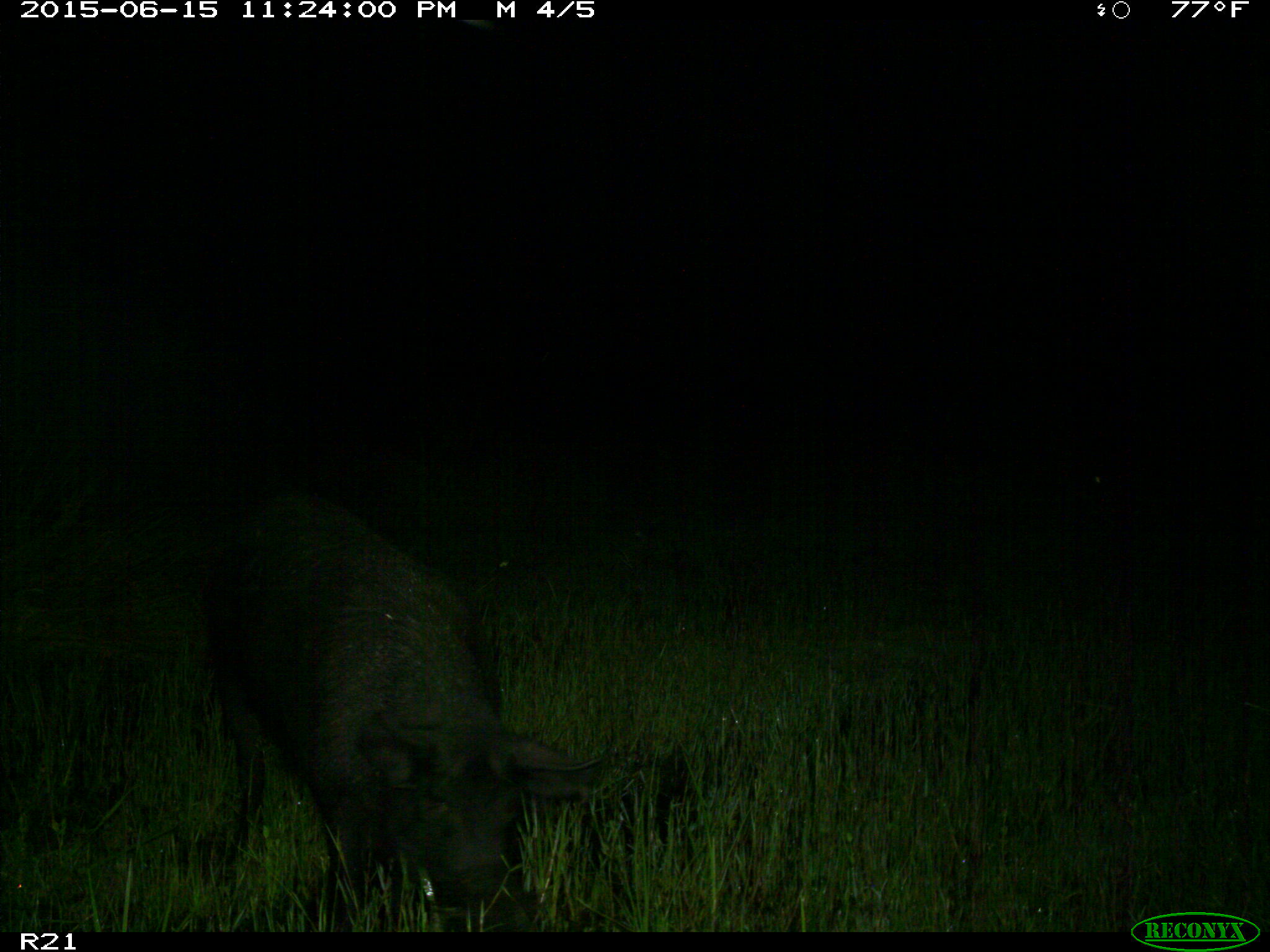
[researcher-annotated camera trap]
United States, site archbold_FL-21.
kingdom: Animalia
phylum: Chordata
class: Mammalia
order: Artiodactyla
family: Suidae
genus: Sus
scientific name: Sus scrofa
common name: wild boar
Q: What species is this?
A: Sus scrofa (wild boar).